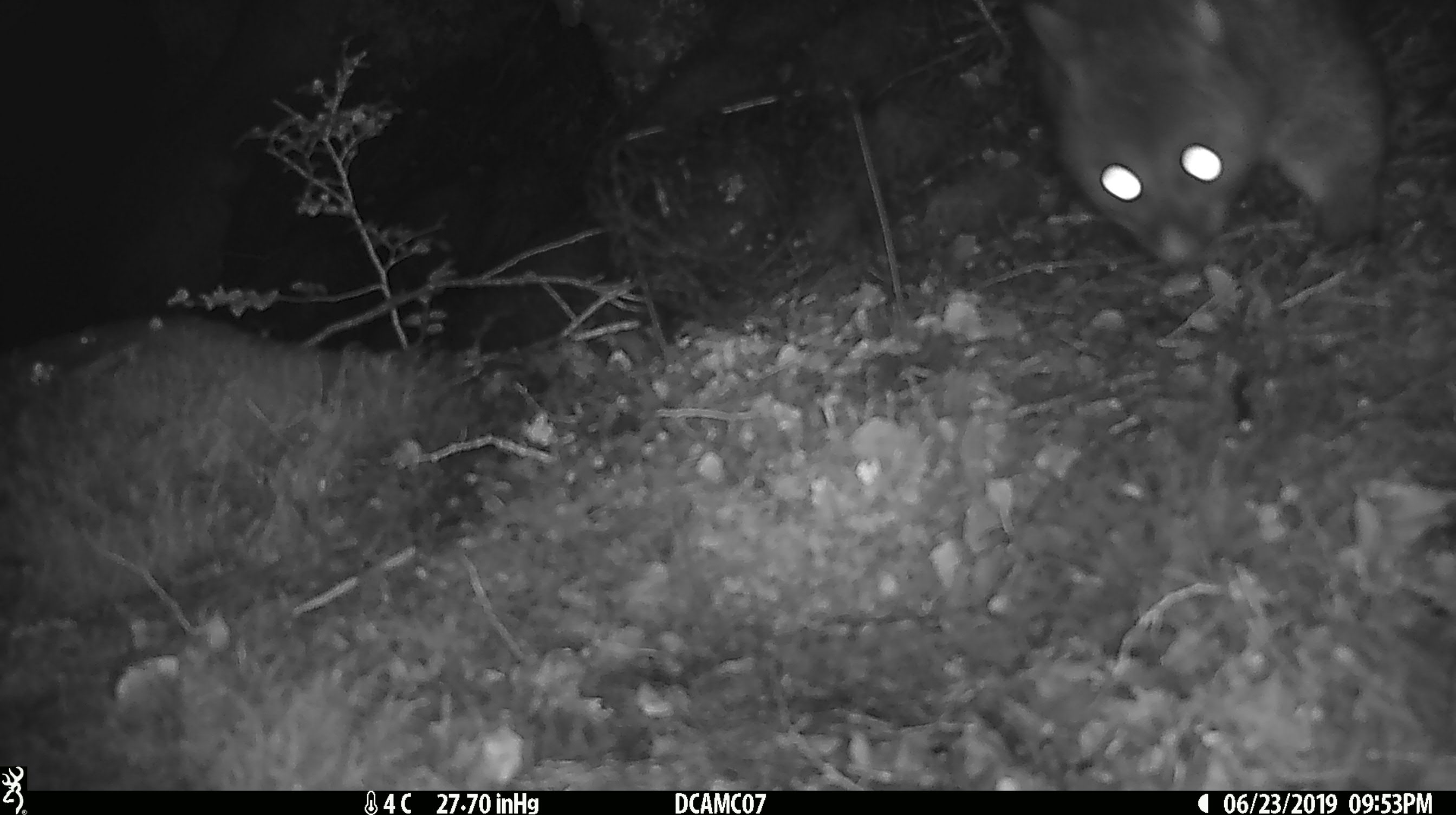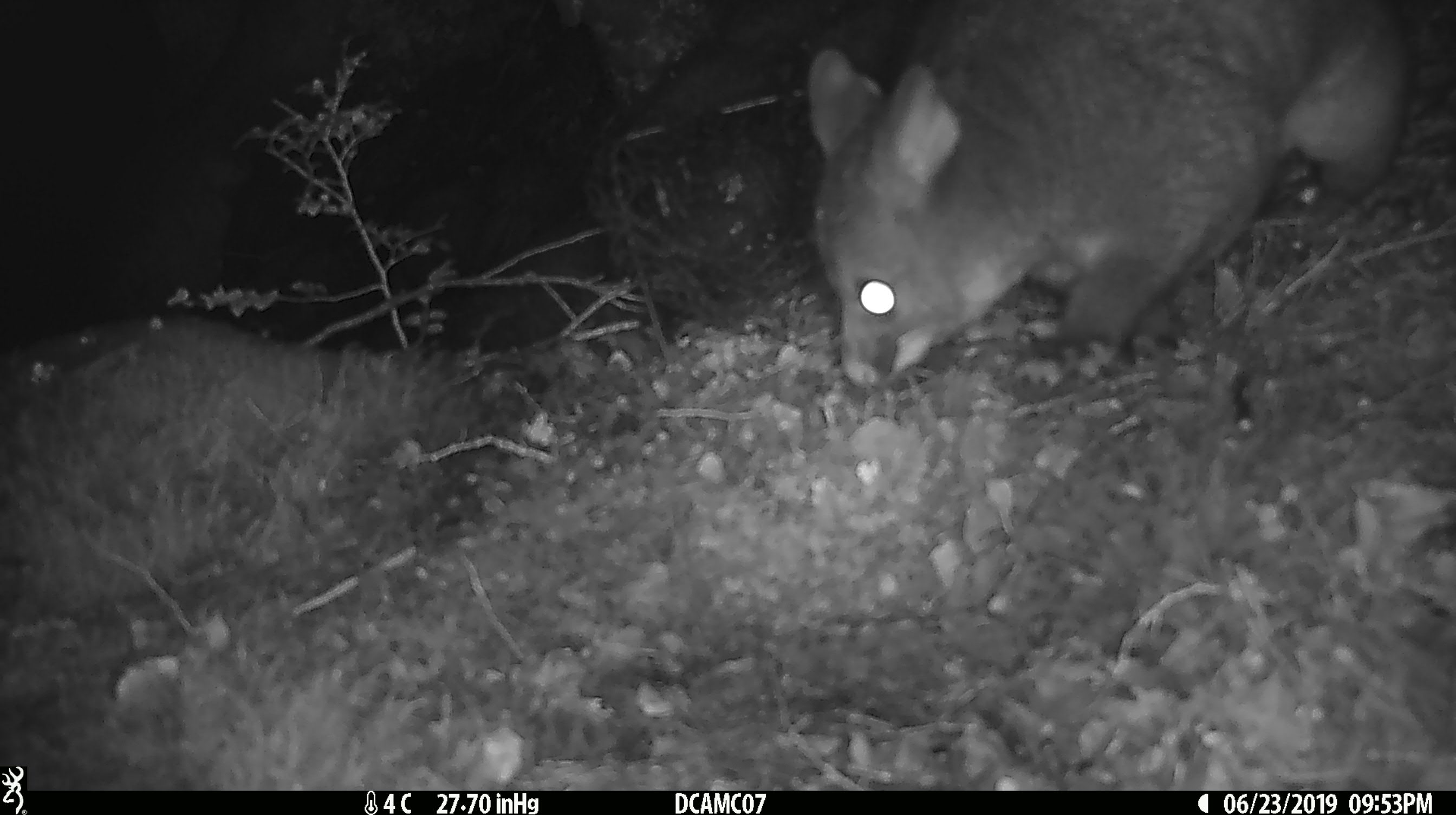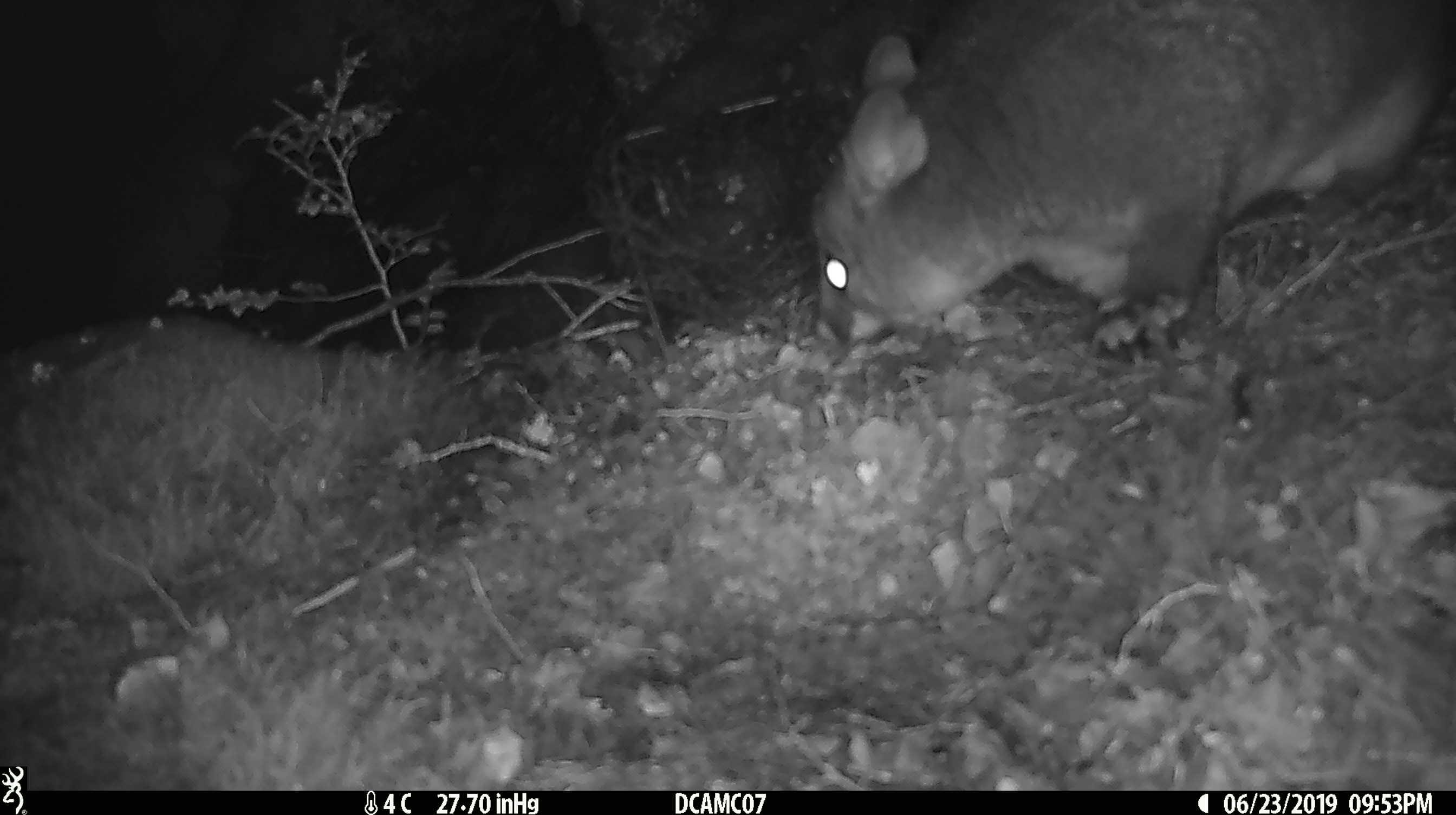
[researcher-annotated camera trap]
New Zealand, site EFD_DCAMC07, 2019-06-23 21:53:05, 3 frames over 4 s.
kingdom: Animalia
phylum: Chordata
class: Mammalia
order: Diprotodontia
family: Phalangeridae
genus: Trichosurus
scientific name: Trichosurus vulpecula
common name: common brushtail possum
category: possum